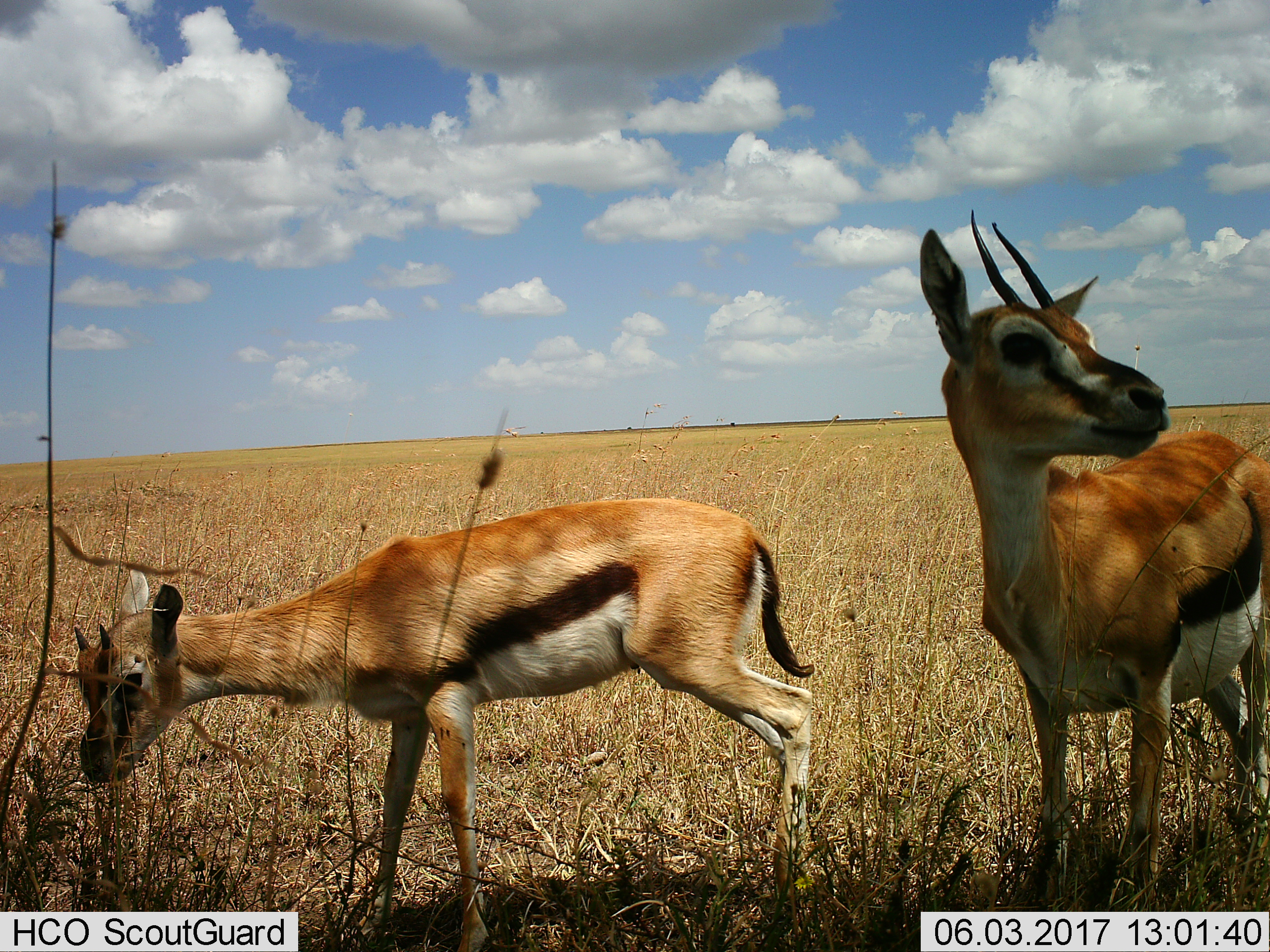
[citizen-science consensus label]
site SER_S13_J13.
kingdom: Animalia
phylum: Chordata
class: Mammalia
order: Artiodactyla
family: Bovidae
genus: Eudorcas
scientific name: Eudorcas thomsonii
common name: thomson's gazelle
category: gazellethomsons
Gazellethomsons (thomson's gazelle) (Eudorcas thomsonii), count 2. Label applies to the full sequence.